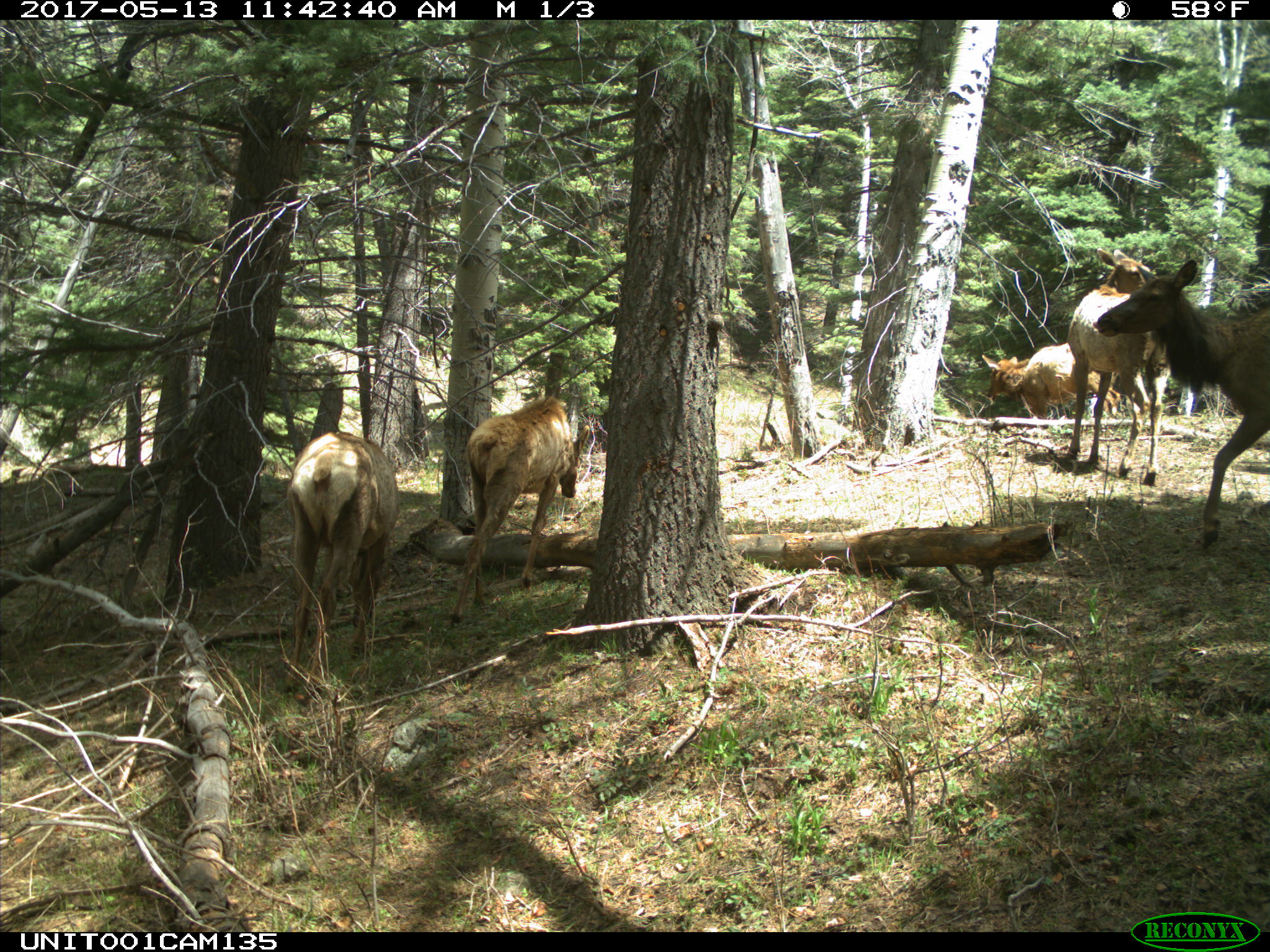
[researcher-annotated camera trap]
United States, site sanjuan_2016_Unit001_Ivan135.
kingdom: Animalia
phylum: Chordata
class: Mammalia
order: Artiodactyla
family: Cervidae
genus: Cervus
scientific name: Cervus elaphus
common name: red deer